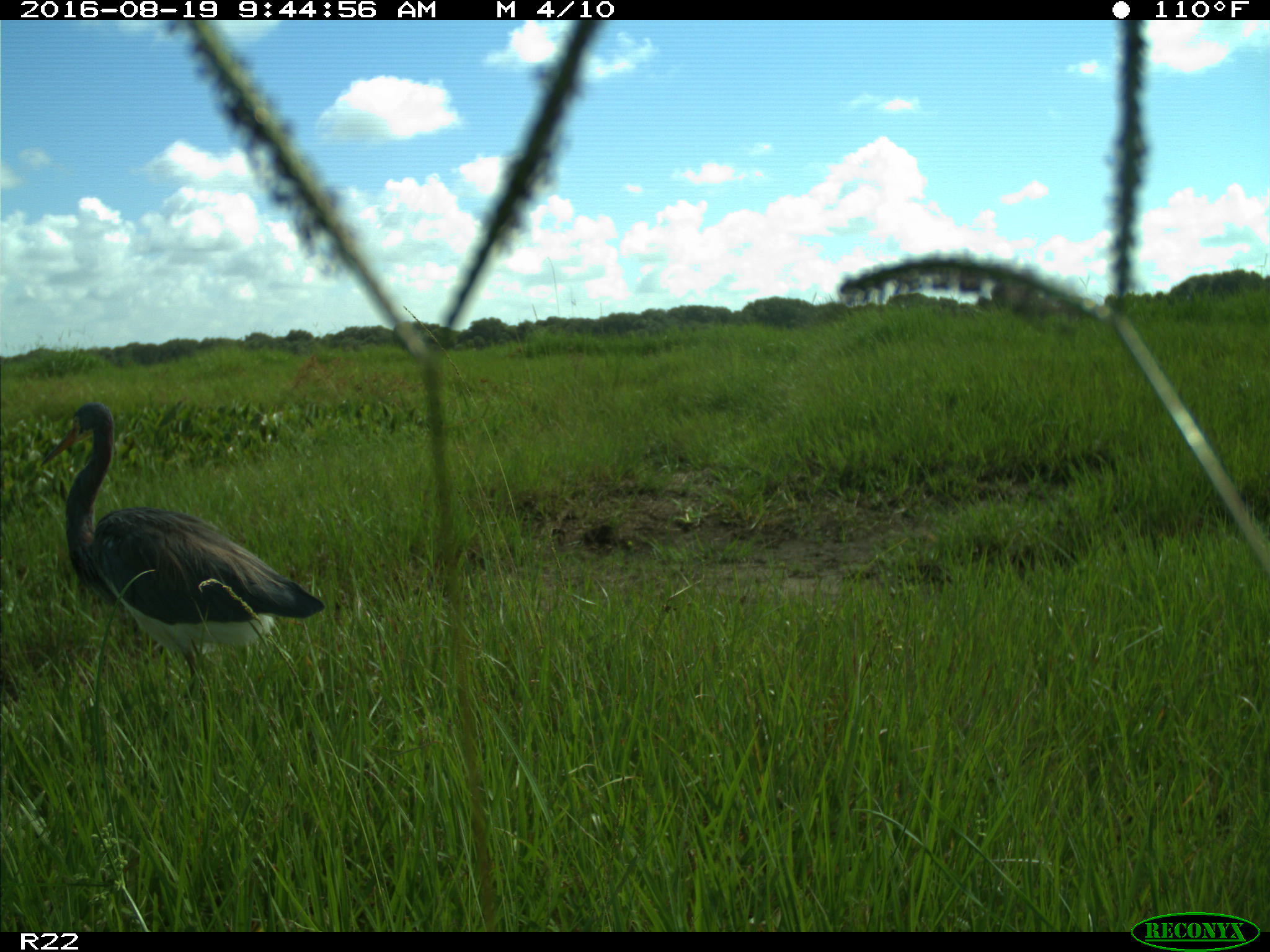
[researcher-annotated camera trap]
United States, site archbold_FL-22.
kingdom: Animalia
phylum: Chordata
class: Aves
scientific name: Aves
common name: birds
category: unidentified bird